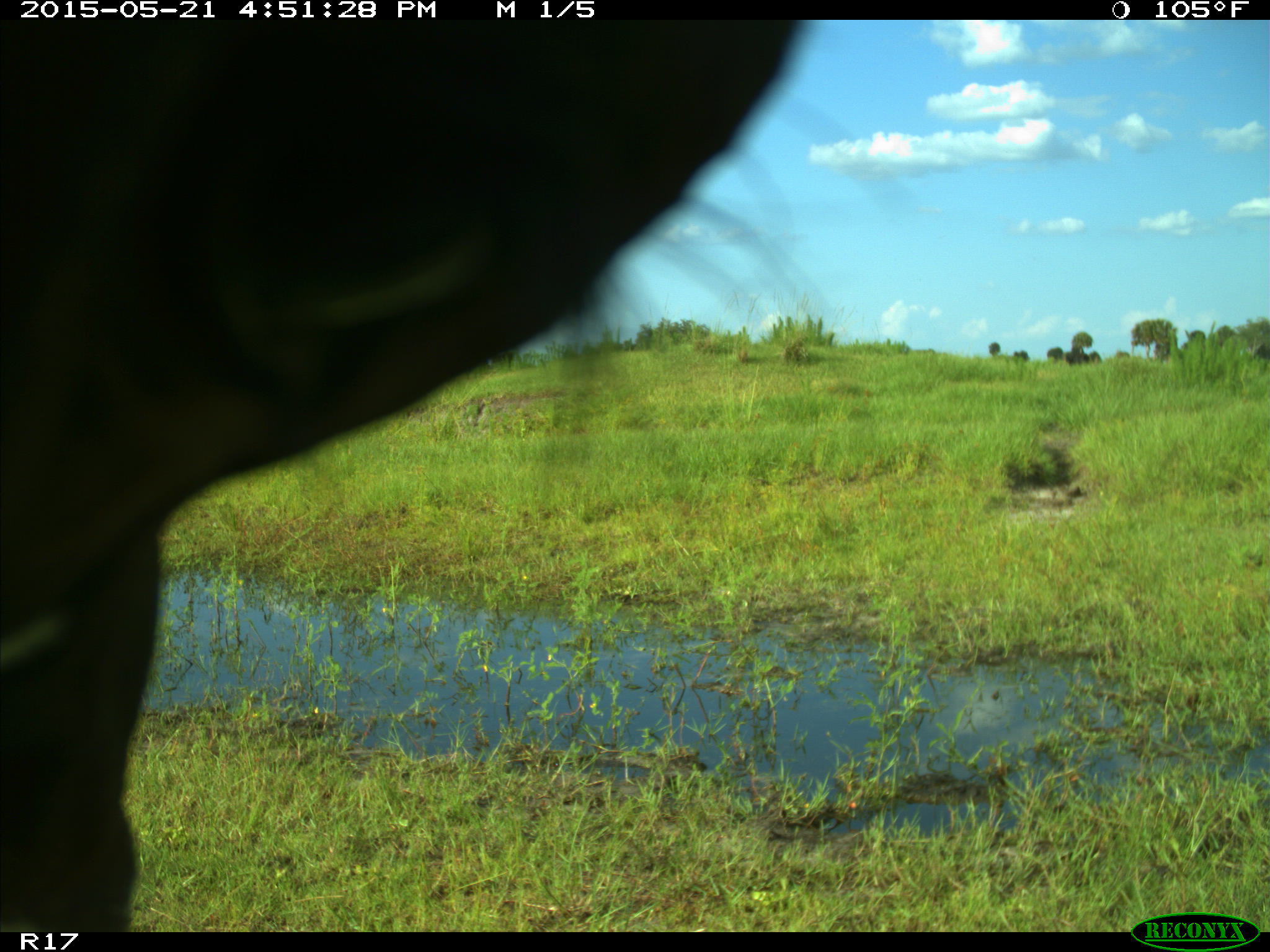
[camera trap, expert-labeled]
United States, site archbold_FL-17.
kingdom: Animalia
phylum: Chordata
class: Mammalia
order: Artiodactyla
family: Bovidae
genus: Bos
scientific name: Bos taurus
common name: domestic cow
Bos taurus (domestic cow).